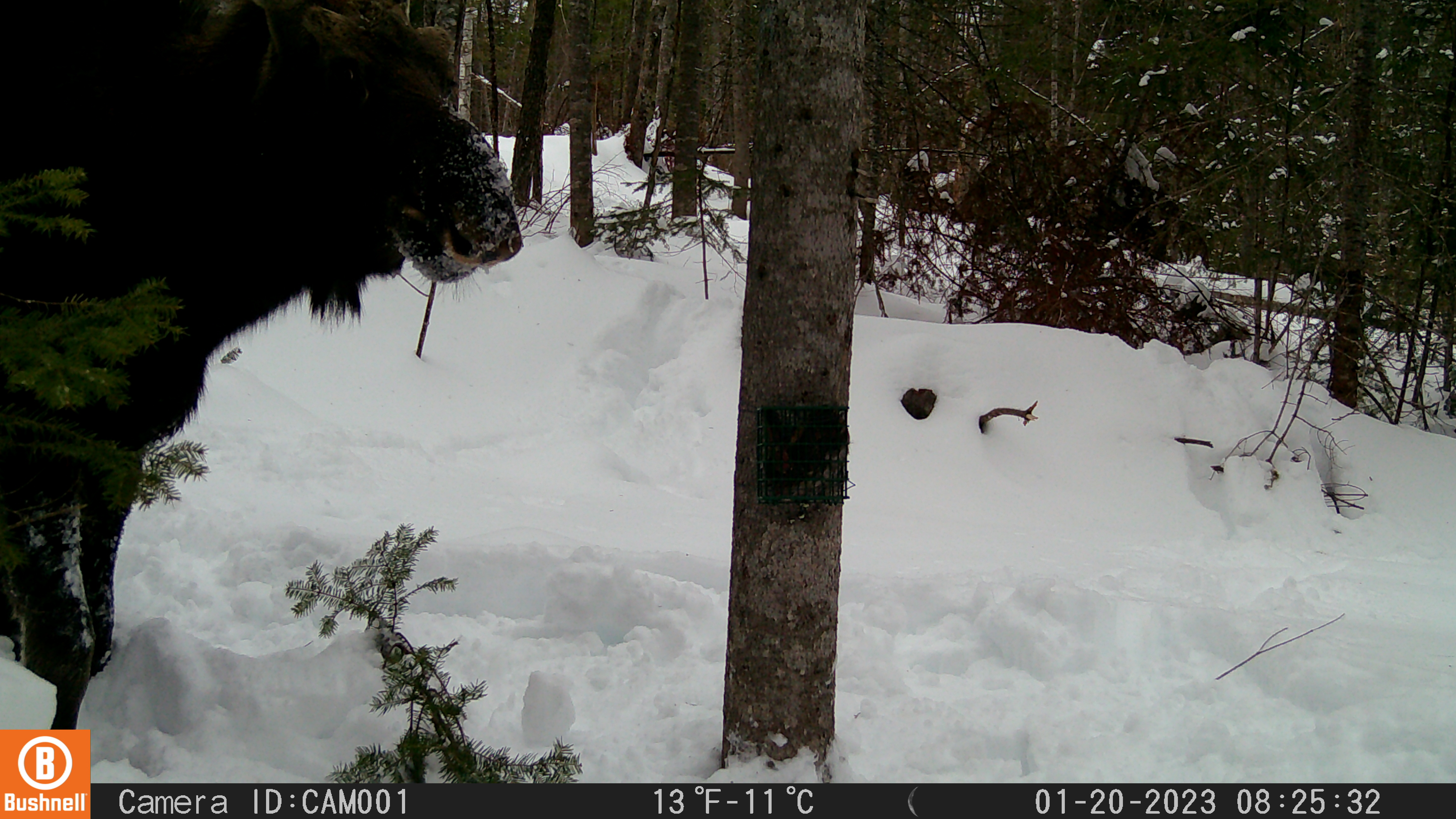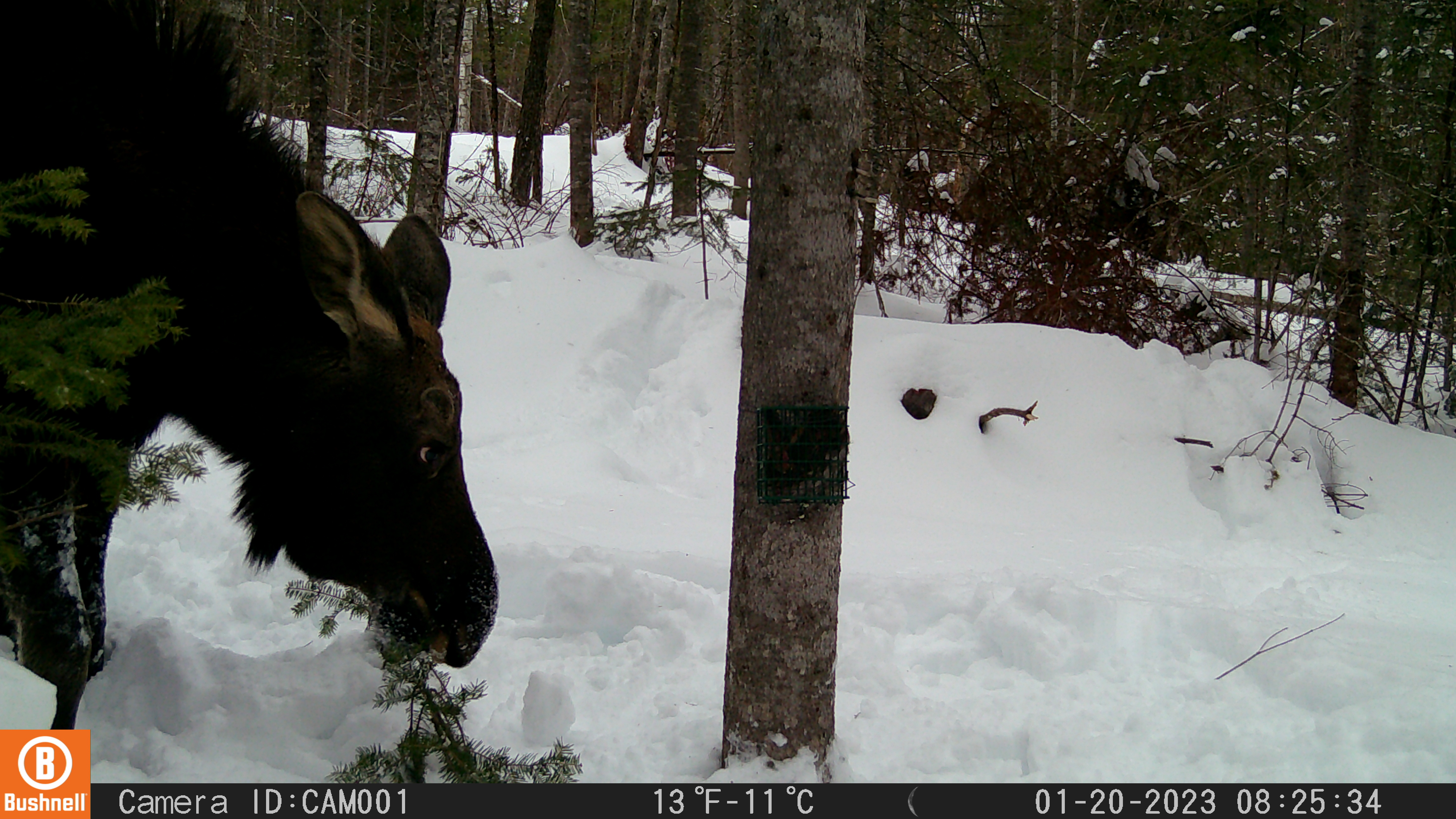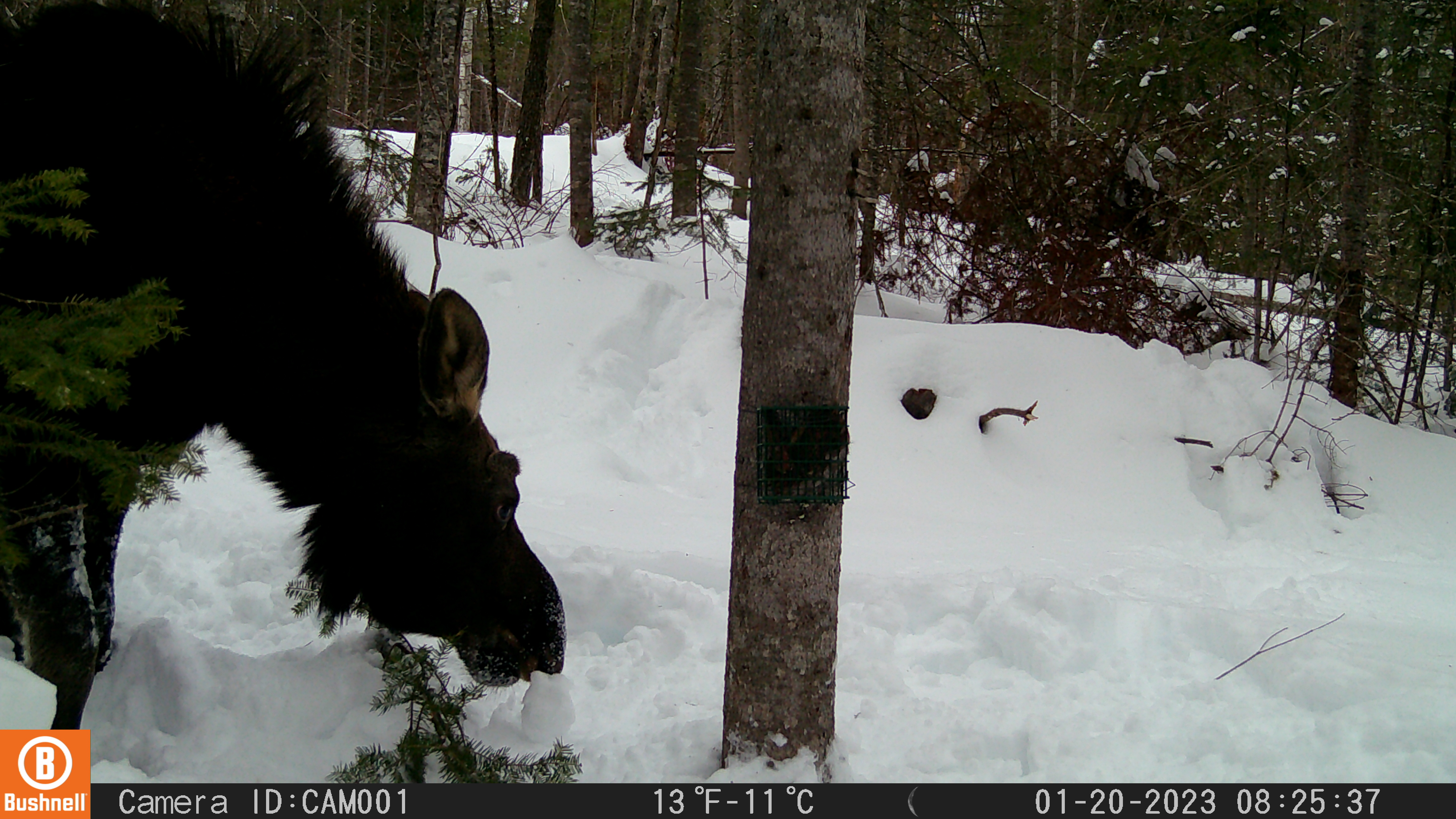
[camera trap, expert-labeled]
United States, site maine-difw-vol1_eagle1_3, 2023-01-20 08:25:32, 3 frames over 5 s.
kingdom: Animalia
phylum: Chordata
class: Mammalia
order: Artiodactyla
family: Cervidae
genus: Alces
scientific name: Alces alces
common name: moose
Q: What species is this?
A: Moose (Alces alces).